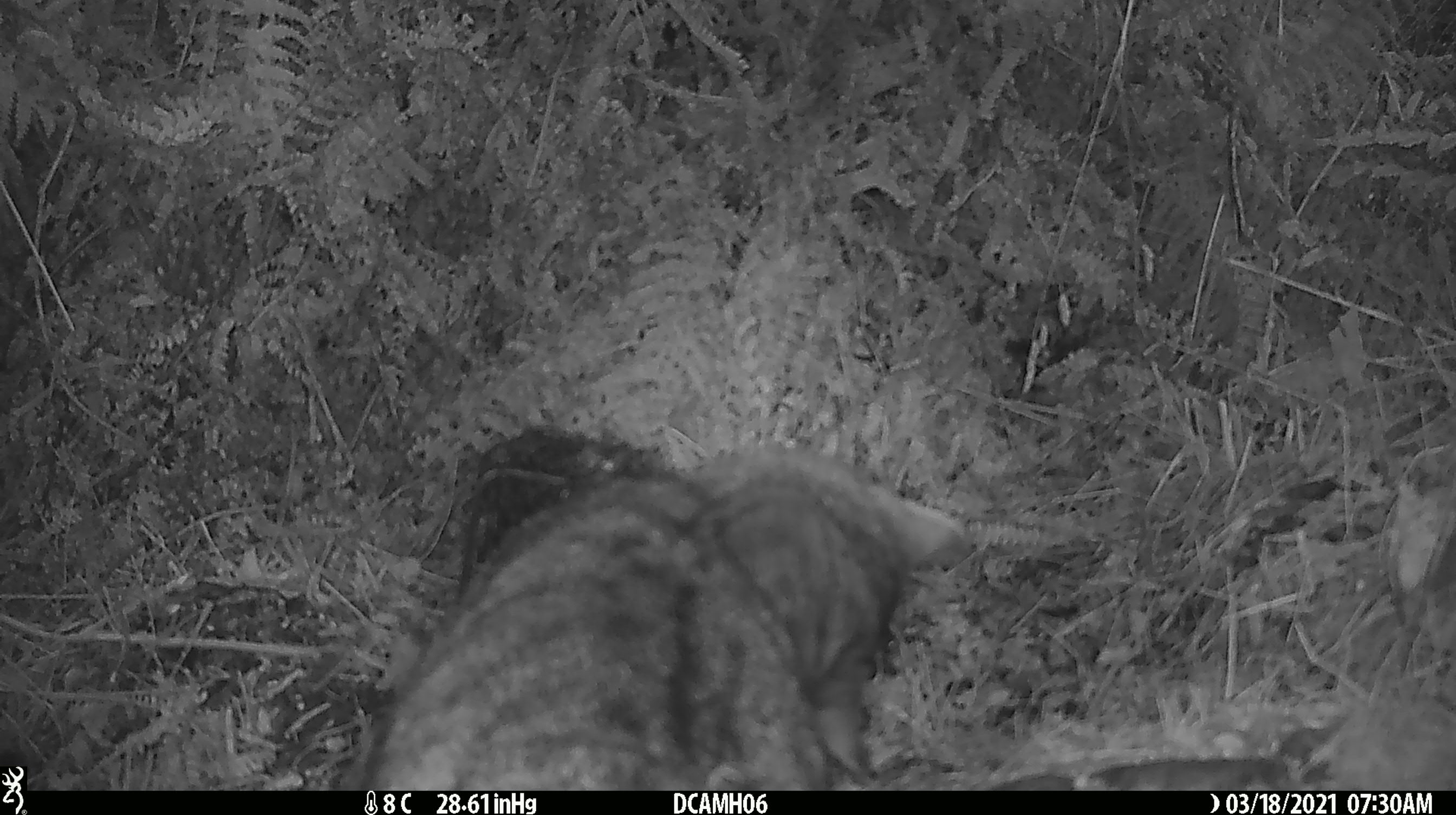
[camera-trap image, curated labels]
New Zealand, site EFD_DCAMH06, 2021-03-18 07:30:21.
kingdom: Animalia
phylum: Chordata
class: Mammalia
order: Carnivora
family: Felidae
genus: Felis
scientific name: Felis catus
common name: domestic cat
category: cat